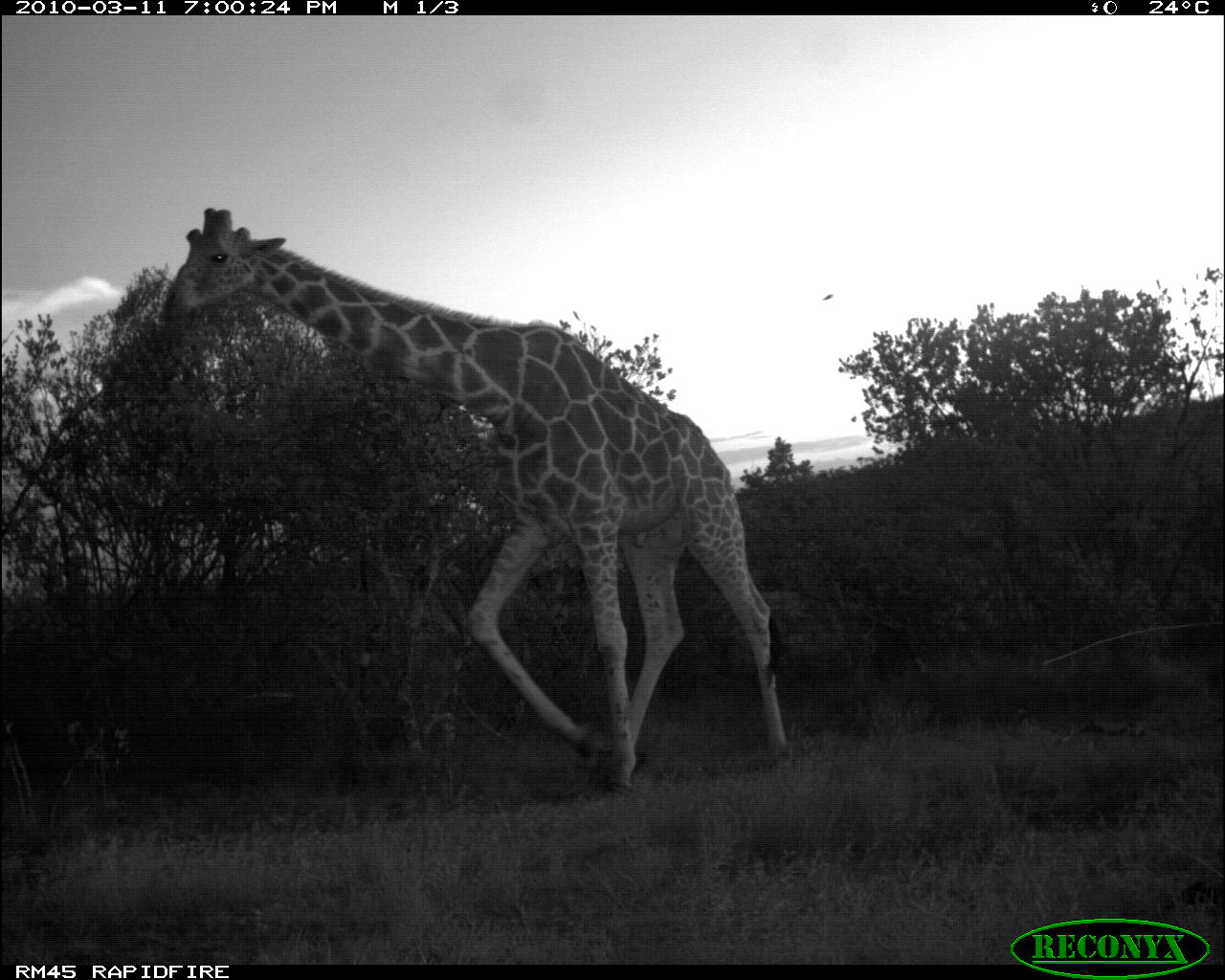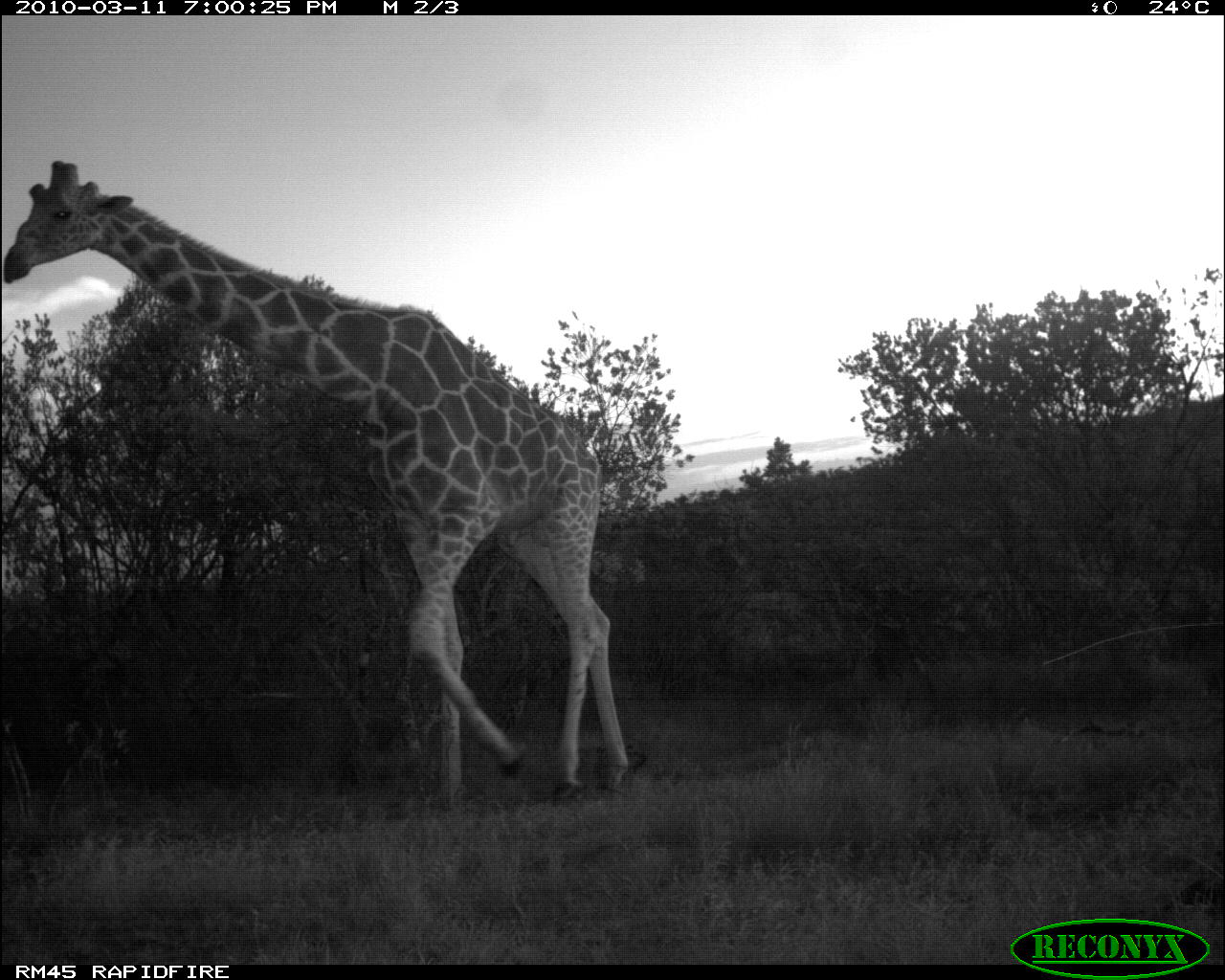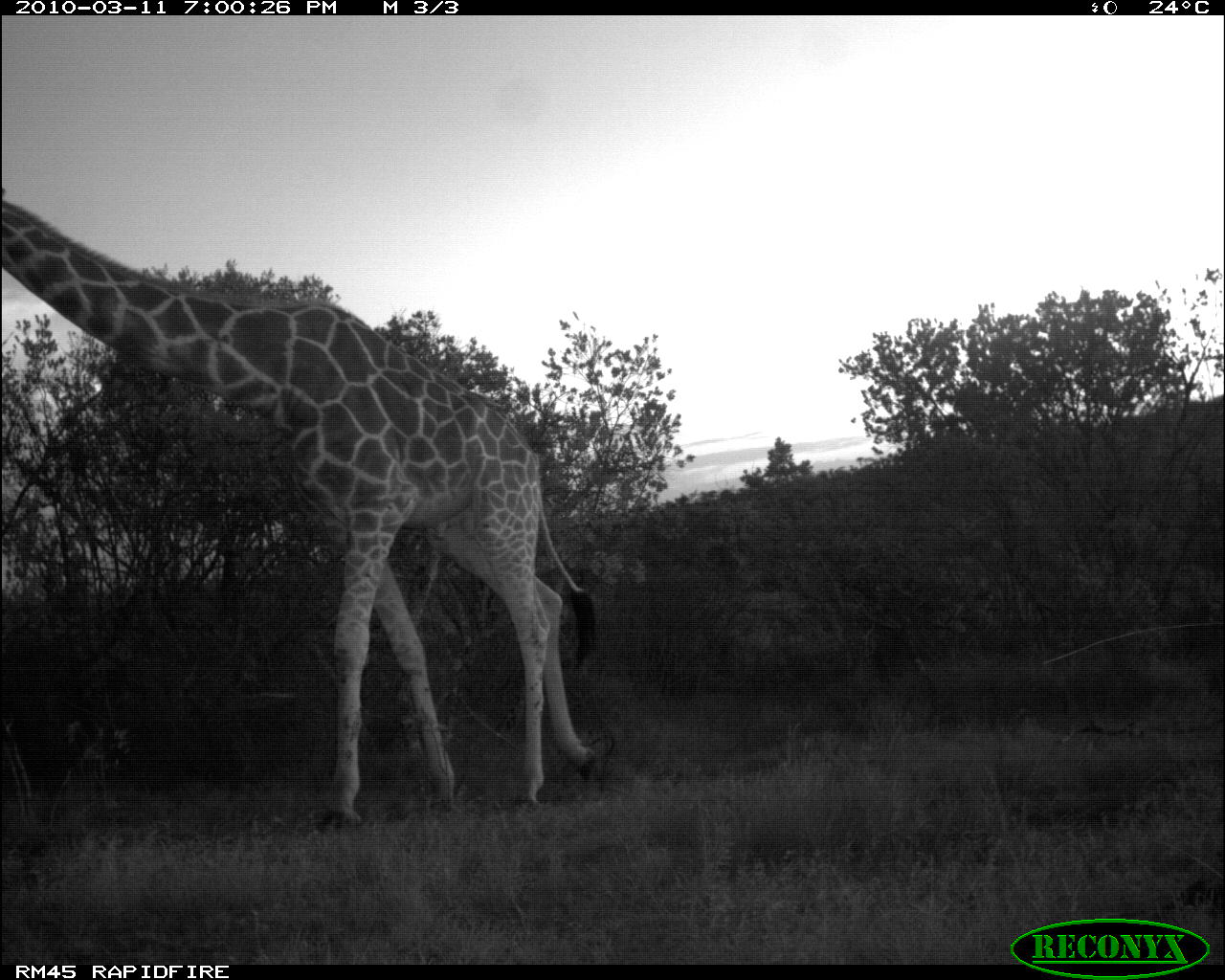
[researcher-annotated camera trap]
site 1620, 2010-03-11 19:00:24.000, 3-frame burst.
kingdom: Animalia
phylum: Chordata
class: Mammalia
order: Artiodactyla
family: Giraffidae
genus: Giraffa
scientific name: Giraffa camelopardalis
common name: giraffe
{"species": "Giraffa camelopardalis (giraffe)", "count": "1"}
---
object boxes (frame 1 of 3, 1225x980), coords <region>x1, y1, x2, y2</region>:
giraffa camelopardalis: <region>153, 207, 796, 794</region>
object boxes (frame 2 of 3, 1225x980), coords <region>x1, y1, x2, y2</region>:
giraffa camelopardalis: <region>0, 155, 633, 812</region>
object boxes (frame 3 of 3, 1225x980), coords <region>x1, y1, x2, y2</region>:
giraffa camelopardalis: <region>0, 176, 600, 833</region>